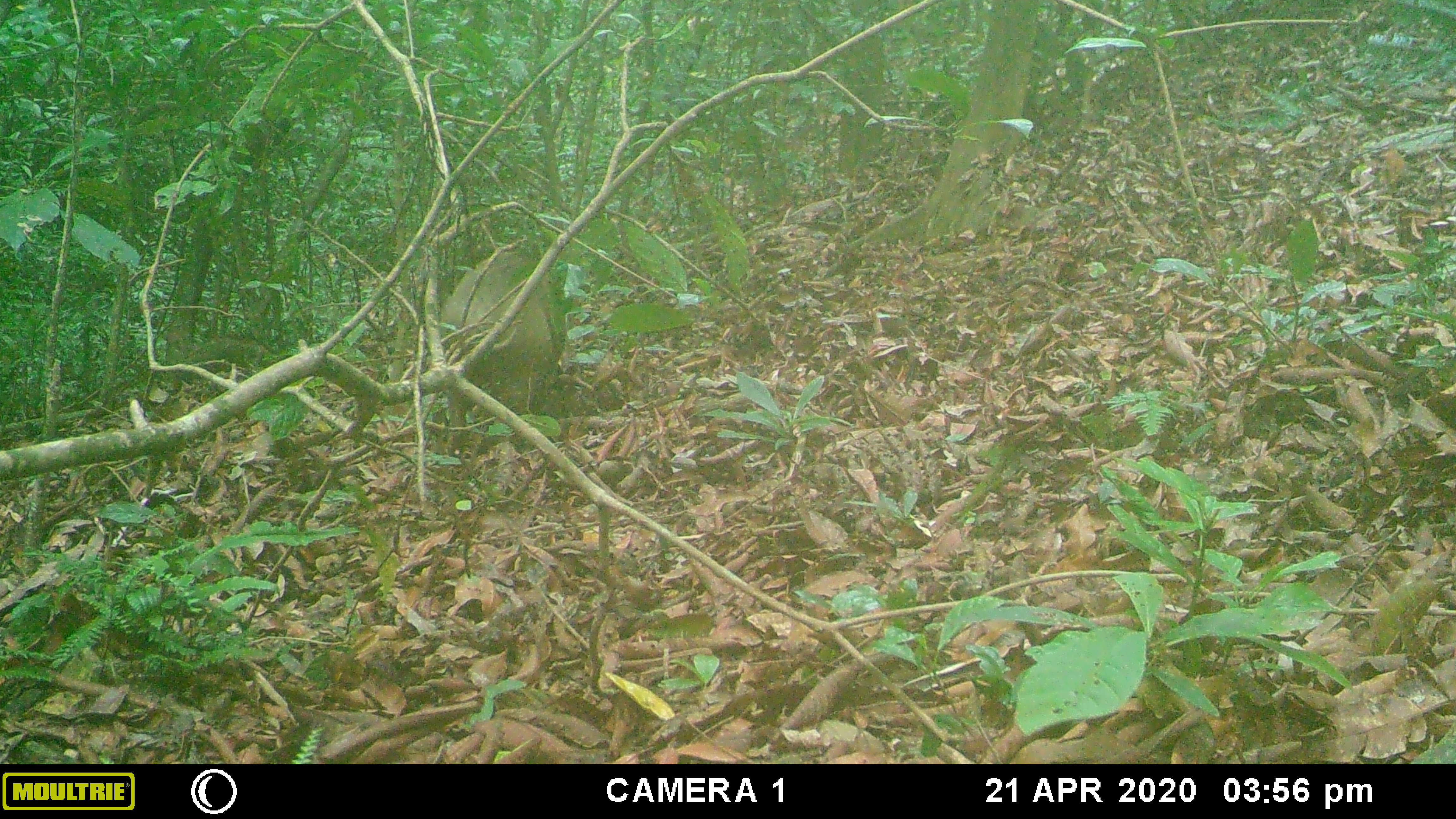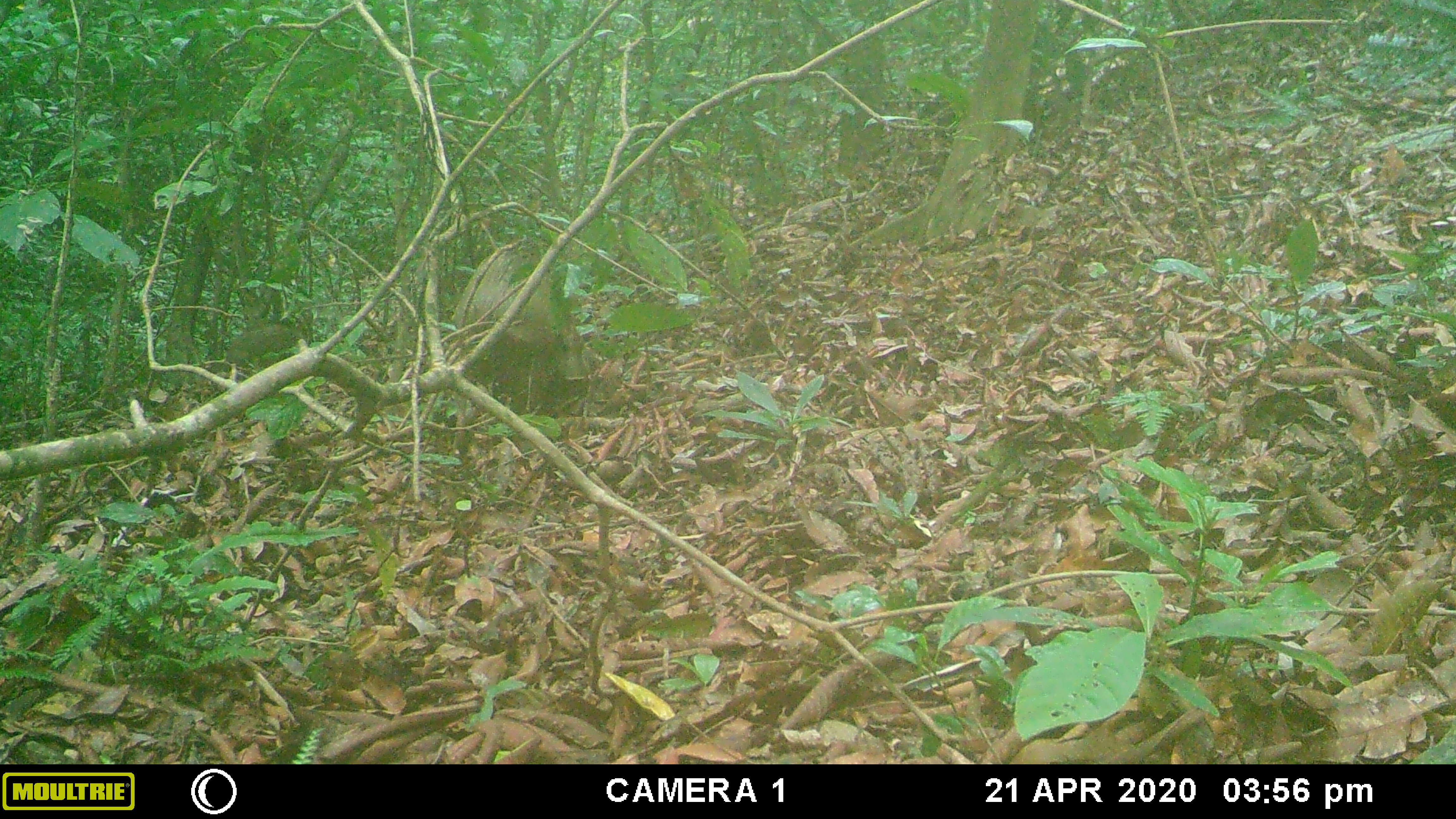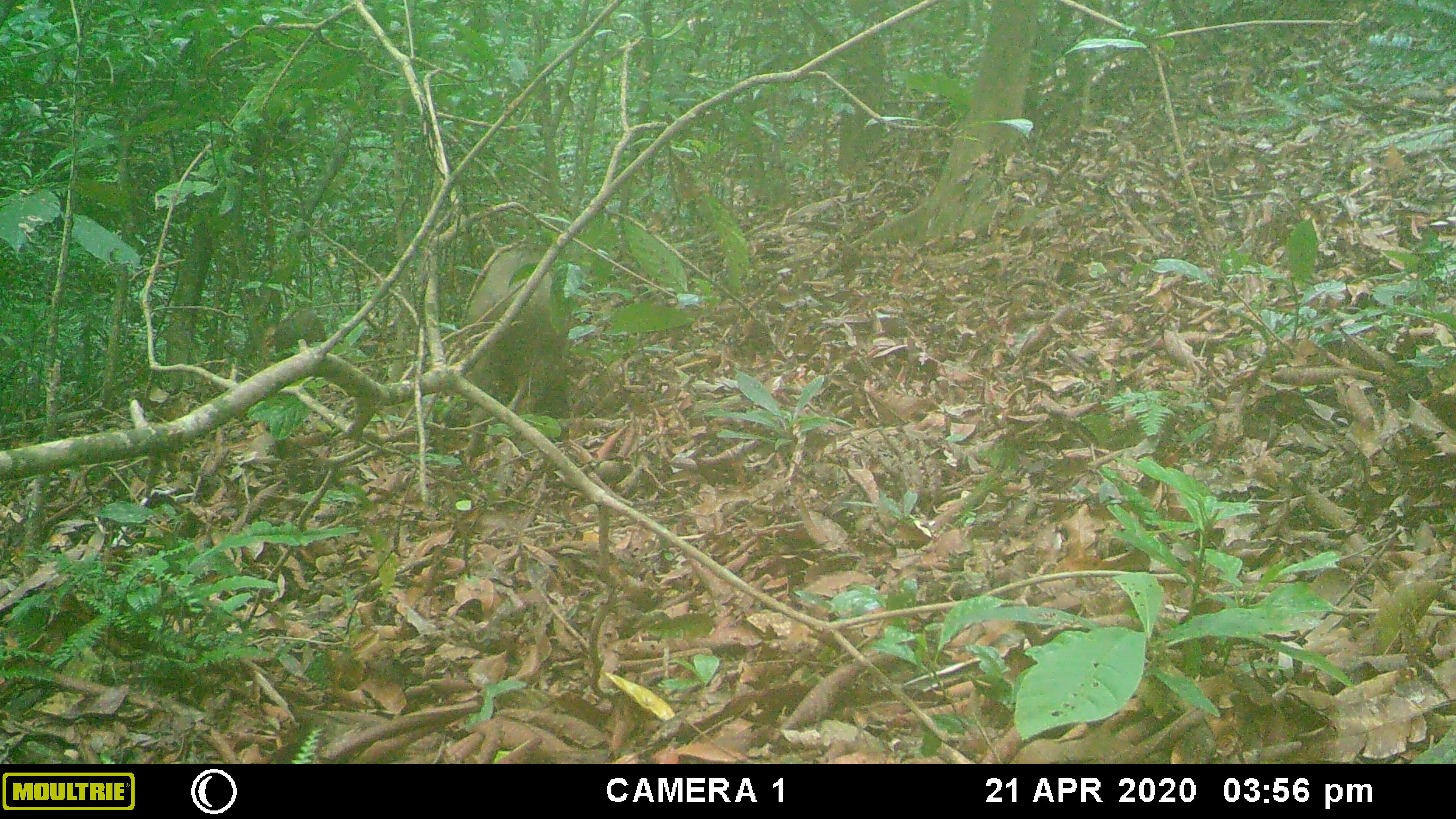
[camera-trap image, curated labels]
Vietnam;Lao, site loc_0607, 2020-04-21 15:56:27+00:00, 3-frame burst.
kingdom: Animalia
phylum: Chordata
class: Mammalia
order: Artiodactyla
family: Suidae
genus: Sus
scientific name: Sus scrofa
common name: eurasian wild pig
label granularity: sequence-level